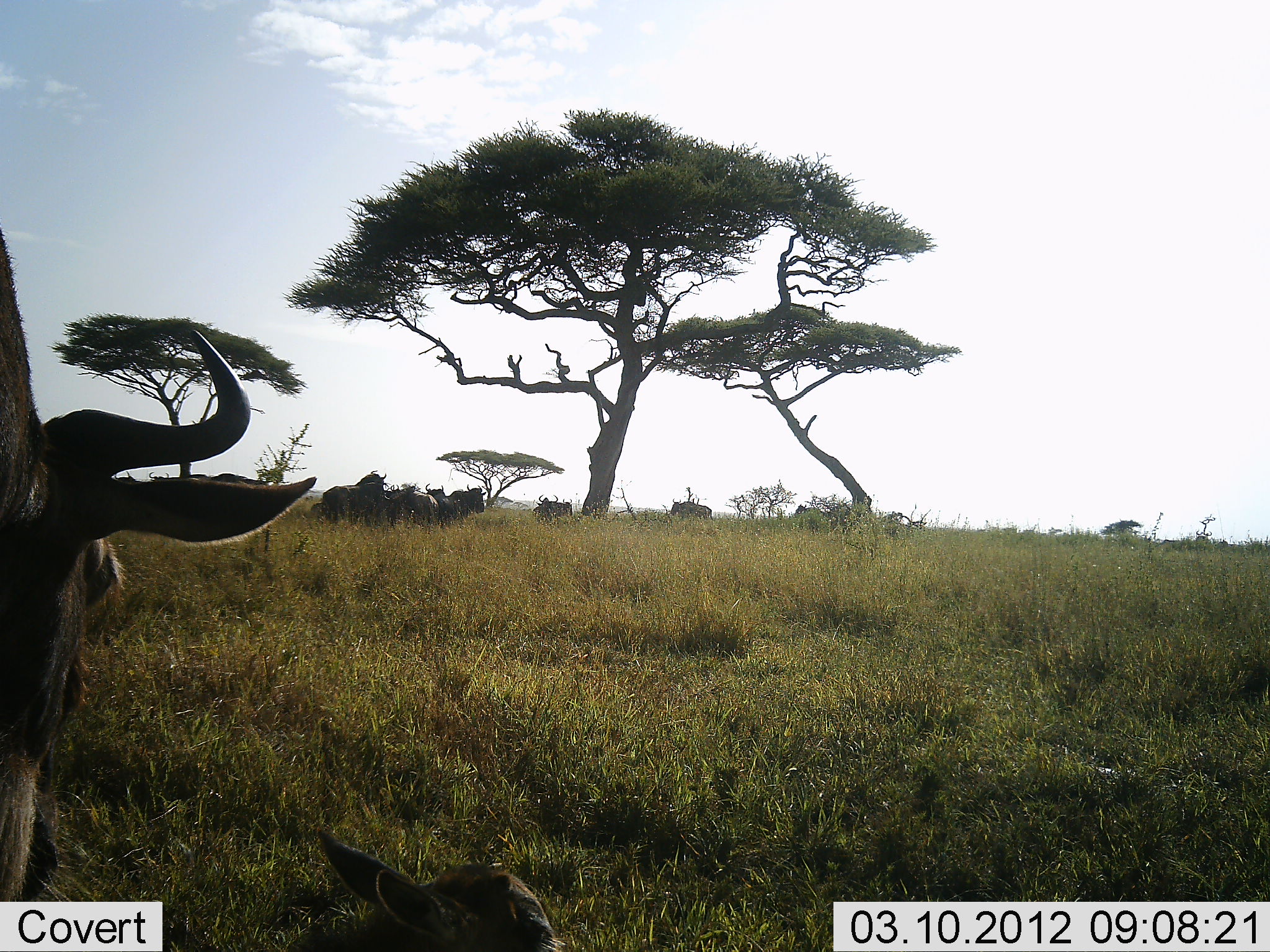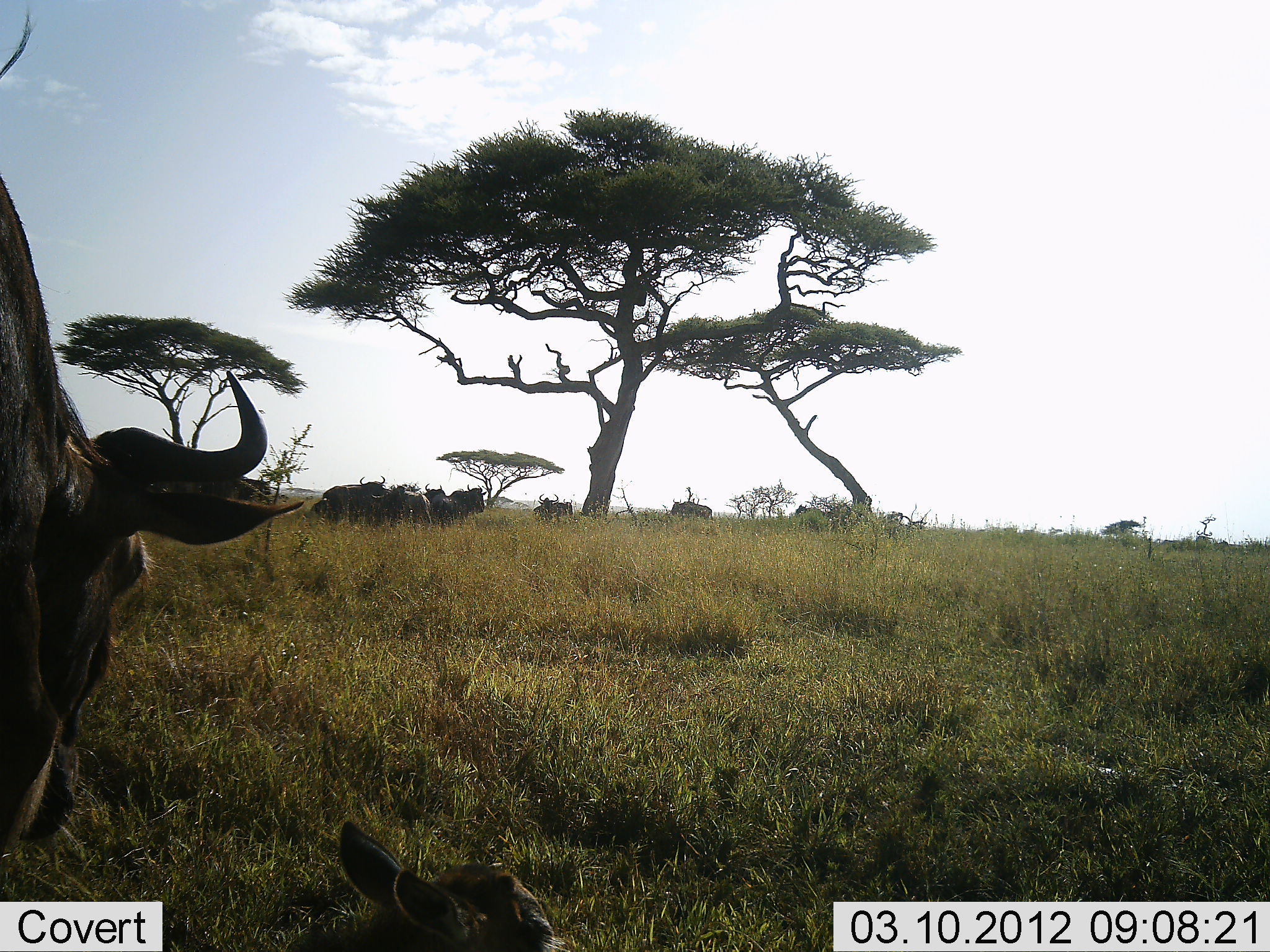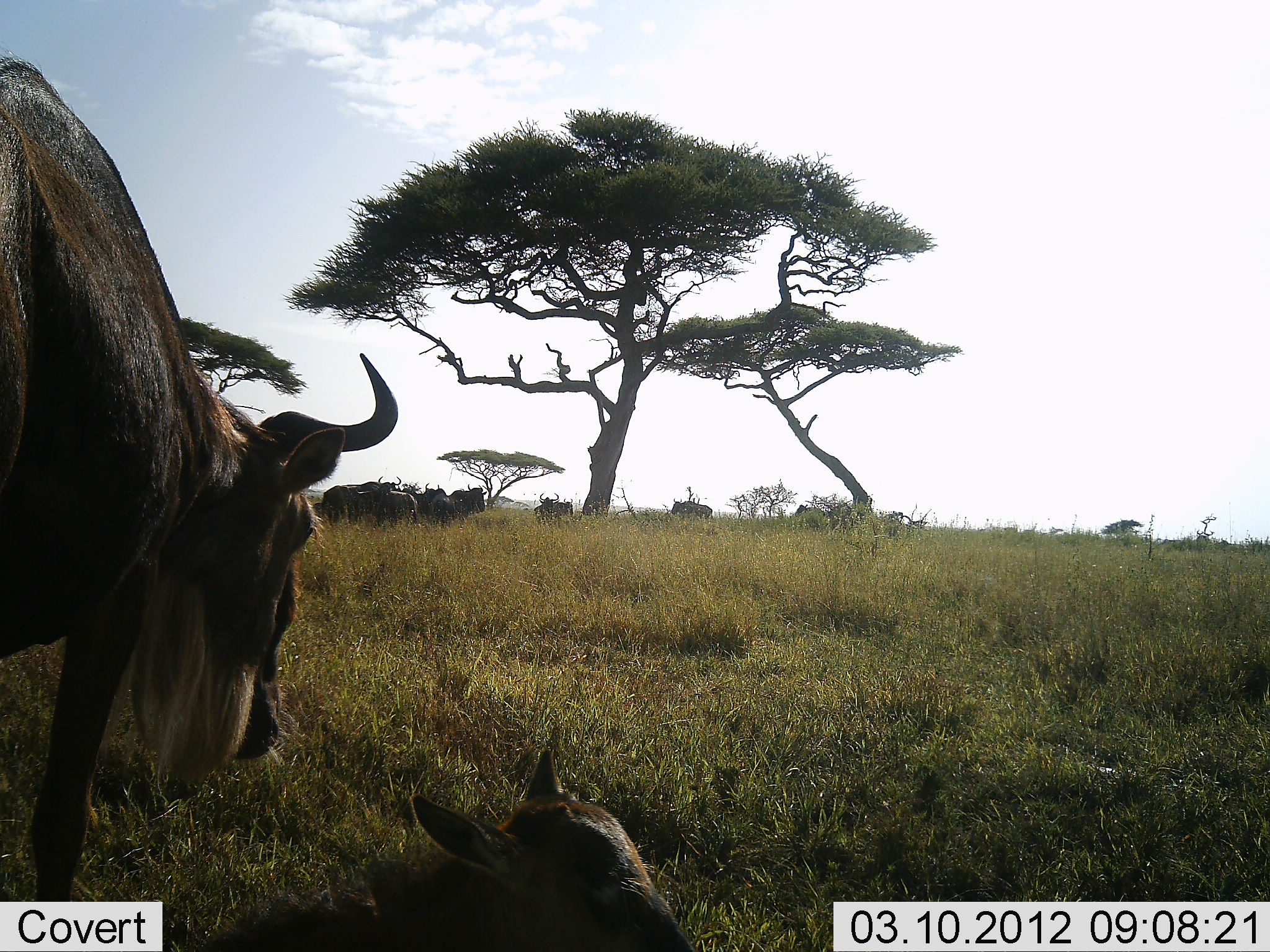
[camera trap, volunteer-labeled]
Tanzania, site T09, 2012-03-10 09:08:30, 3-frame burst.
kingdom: Animalia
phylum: Chordata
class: Mammalia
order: Artiodactyla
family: Bovidae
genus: Connochaetes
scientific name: Connochaetes taurinus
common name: blue wildebeest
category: wildebeest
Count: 10.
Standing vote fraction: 65%.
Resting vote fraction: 47%.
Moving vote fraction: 29%.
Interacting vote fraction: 0%.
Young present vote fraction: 59%.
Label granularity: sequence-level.